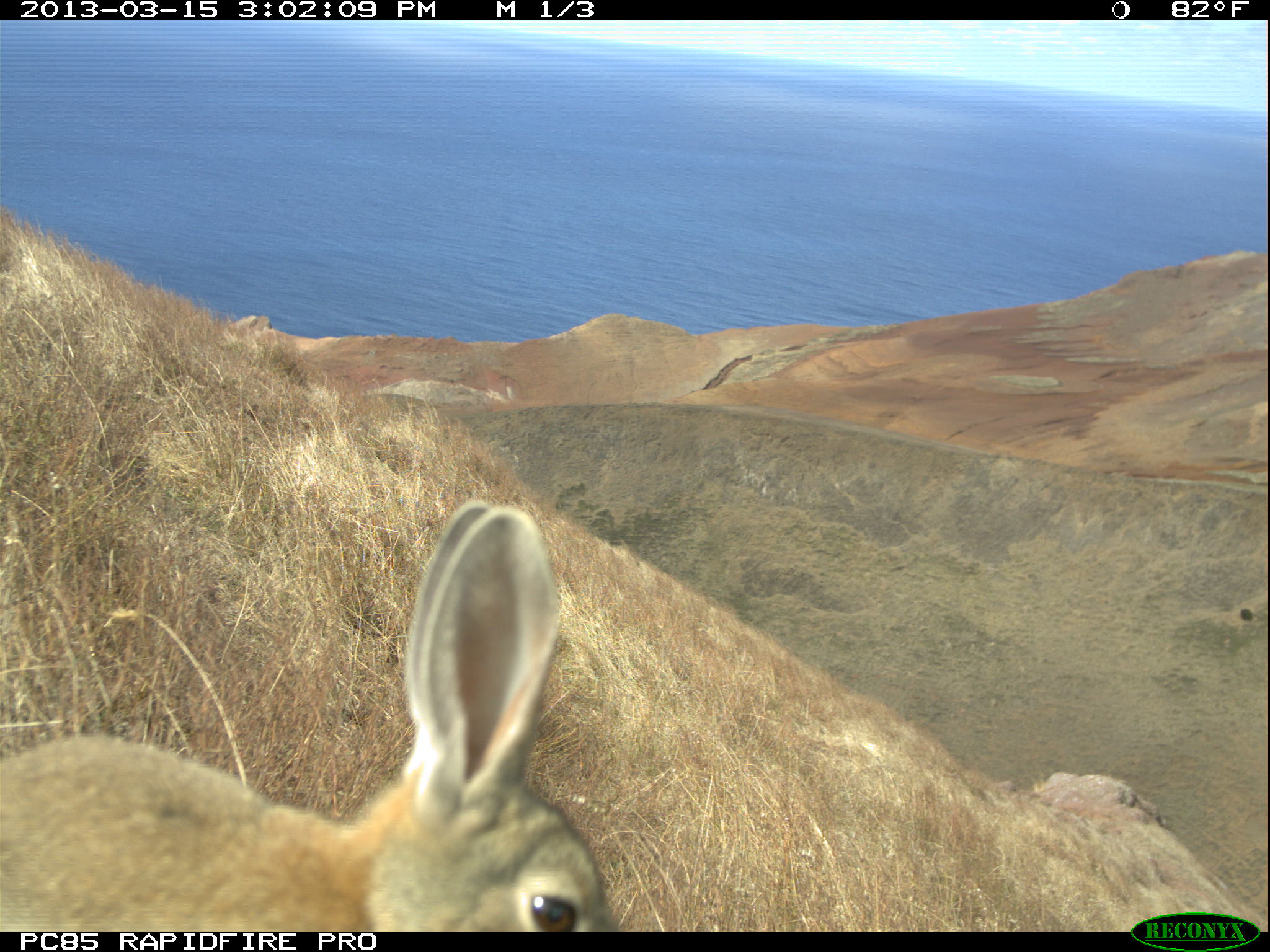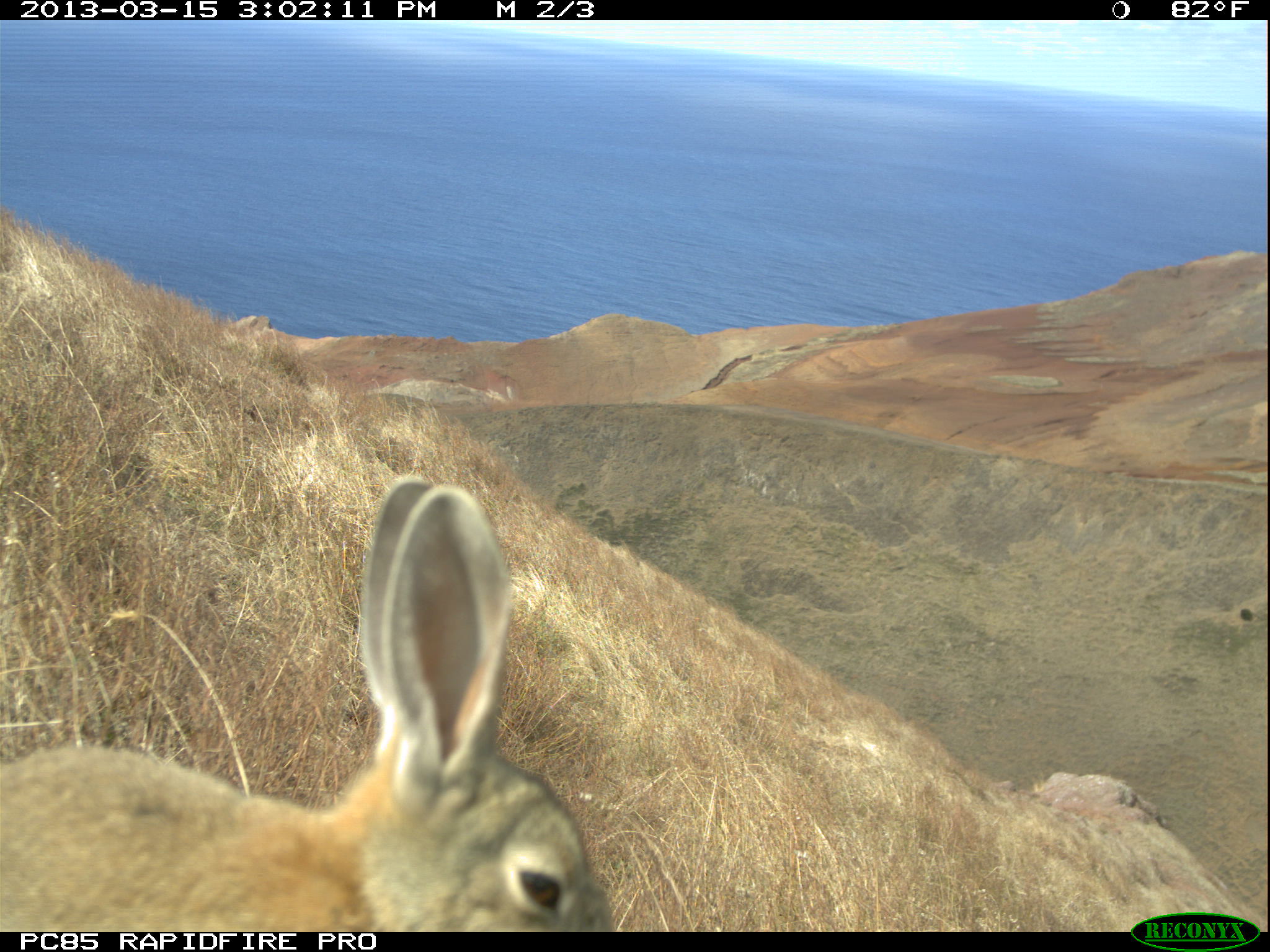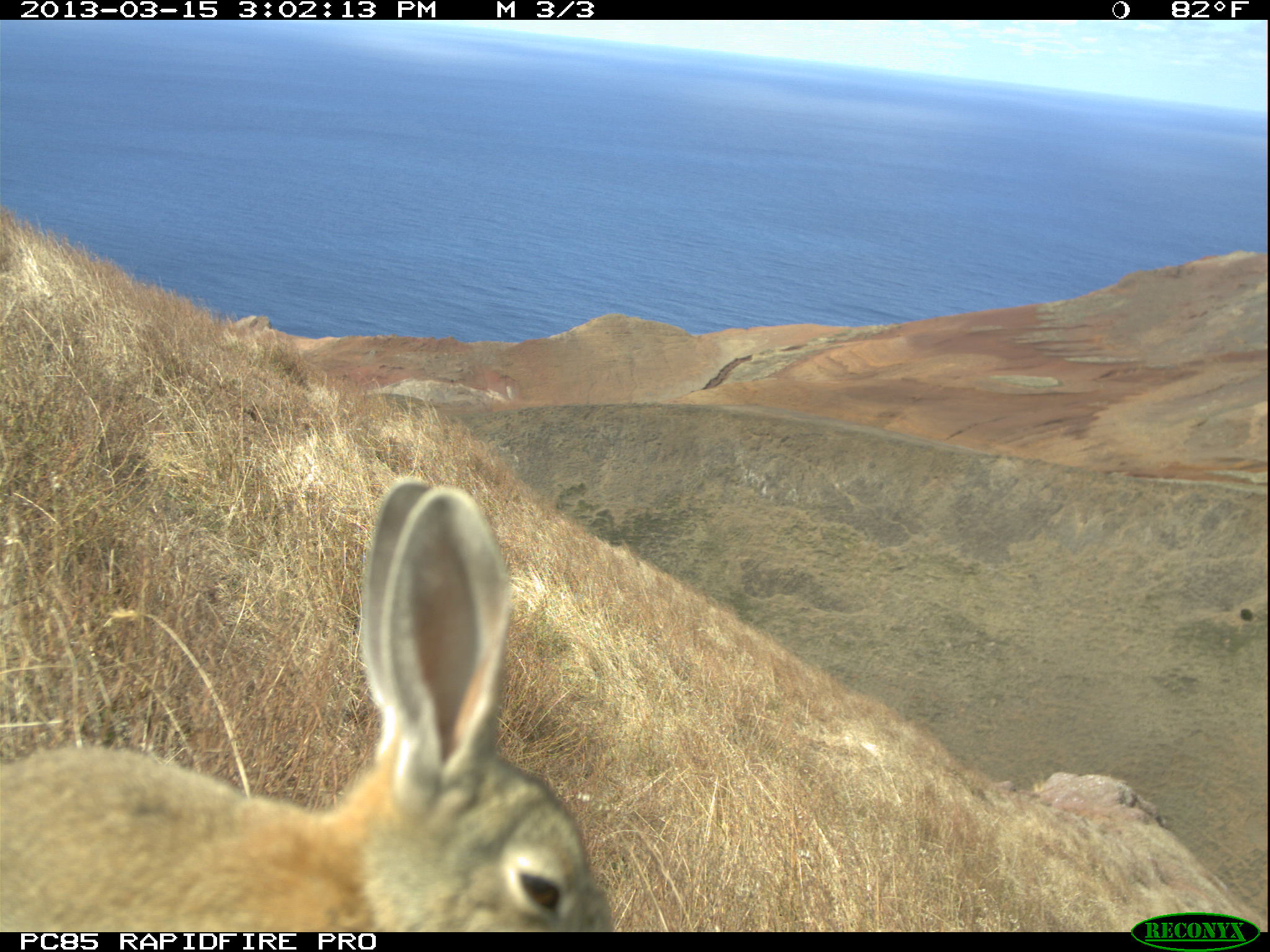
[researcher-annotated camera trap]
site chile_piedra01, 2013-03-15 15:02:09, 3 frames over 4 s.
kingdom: Animalia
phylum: Chordata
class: Mammalia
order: Lagomorpha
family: Leporidae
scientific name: Leporidae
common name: rabbits and hares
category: rabbit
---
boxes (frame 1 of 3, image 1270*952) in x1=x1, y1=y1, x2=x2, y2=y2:
rabbit: x1=0, y1=499, x2=619, y2=935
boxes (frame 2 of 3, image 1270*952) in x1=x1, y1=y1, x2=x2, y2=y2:
rabbit: x1=0, y1=478, x2=610, y2=936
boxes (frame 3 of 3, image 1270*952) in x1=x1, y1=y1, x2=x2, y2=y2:
rabbit: x1=0, y1=476, x2=610, y2=936